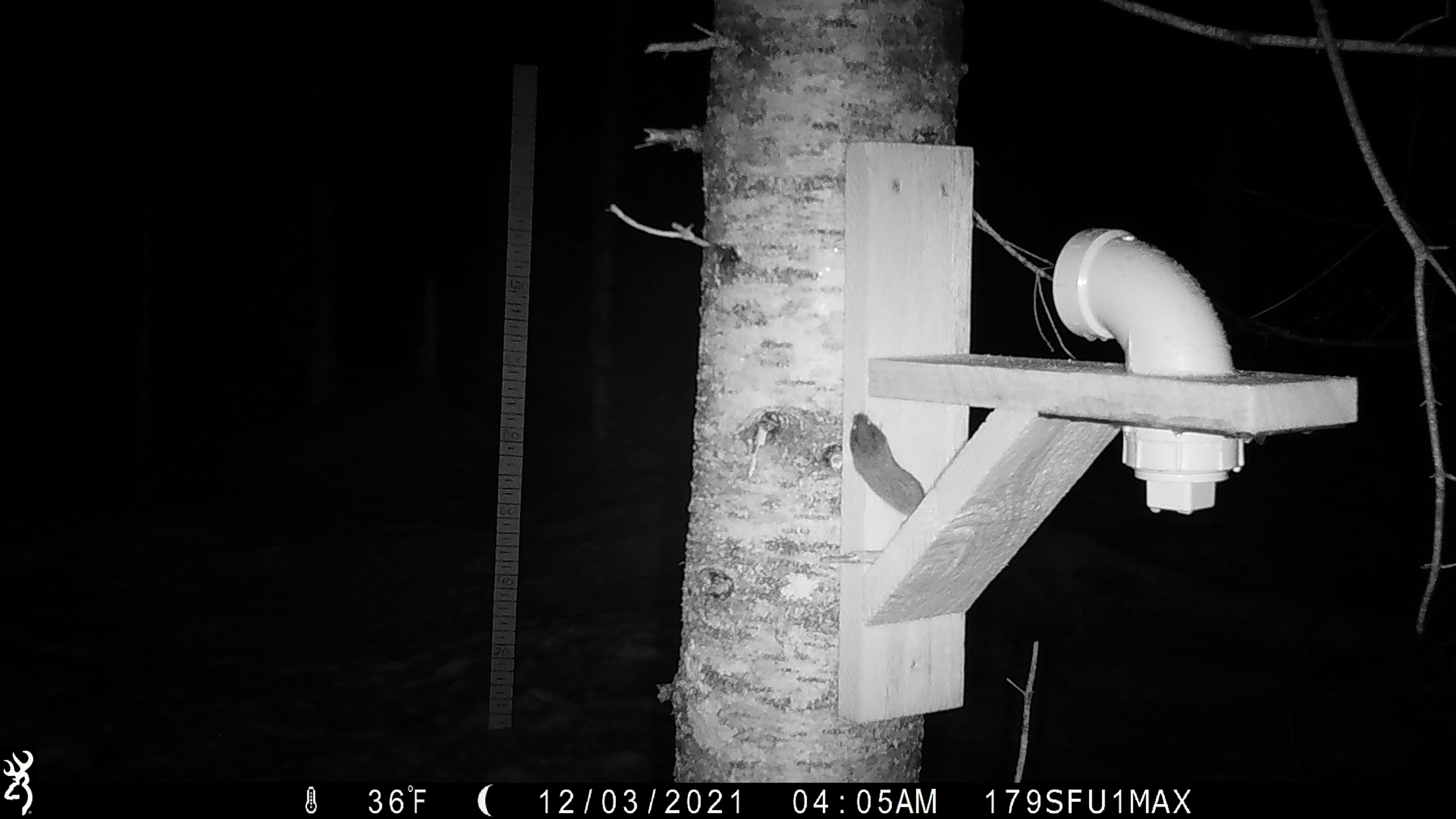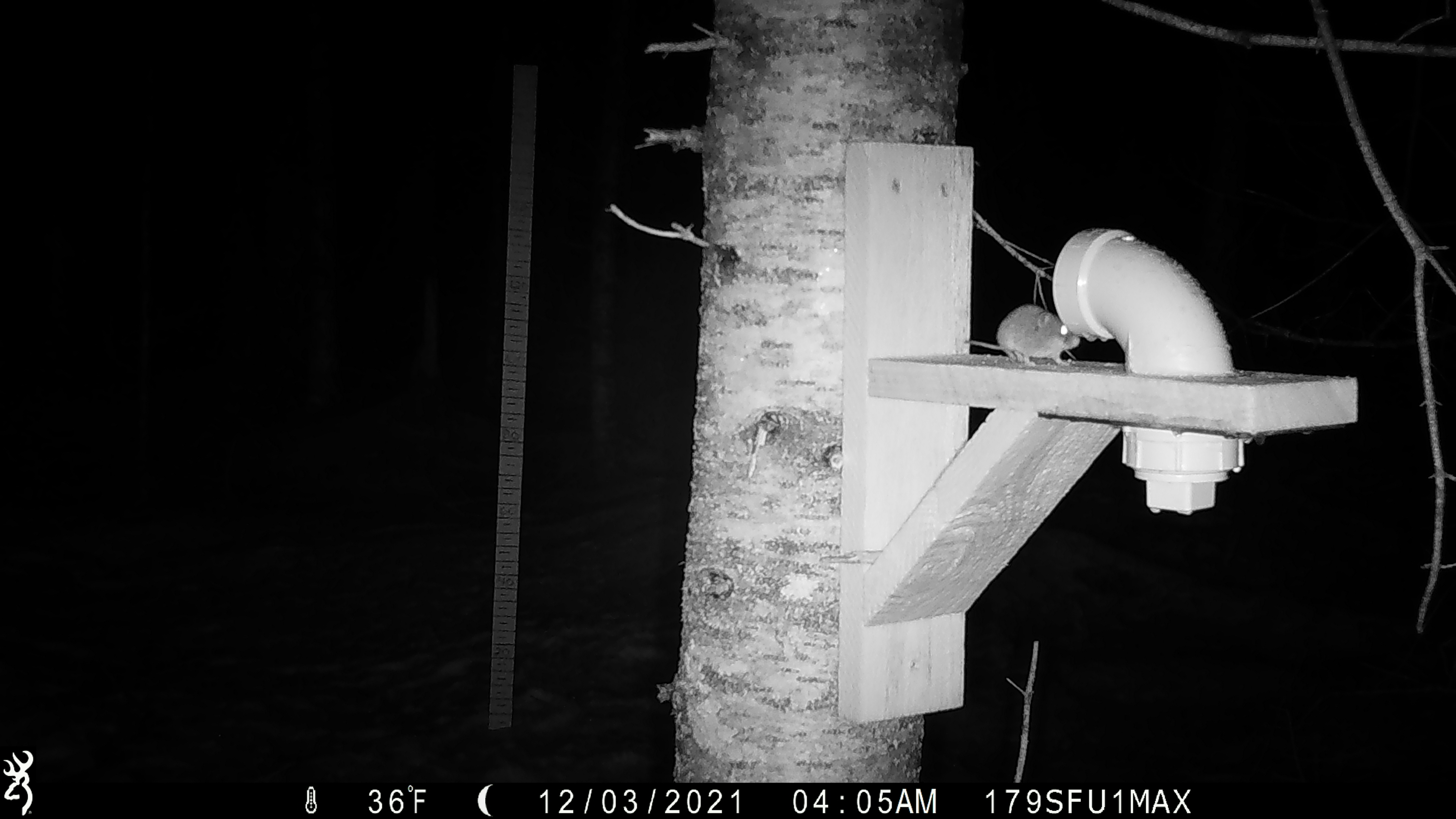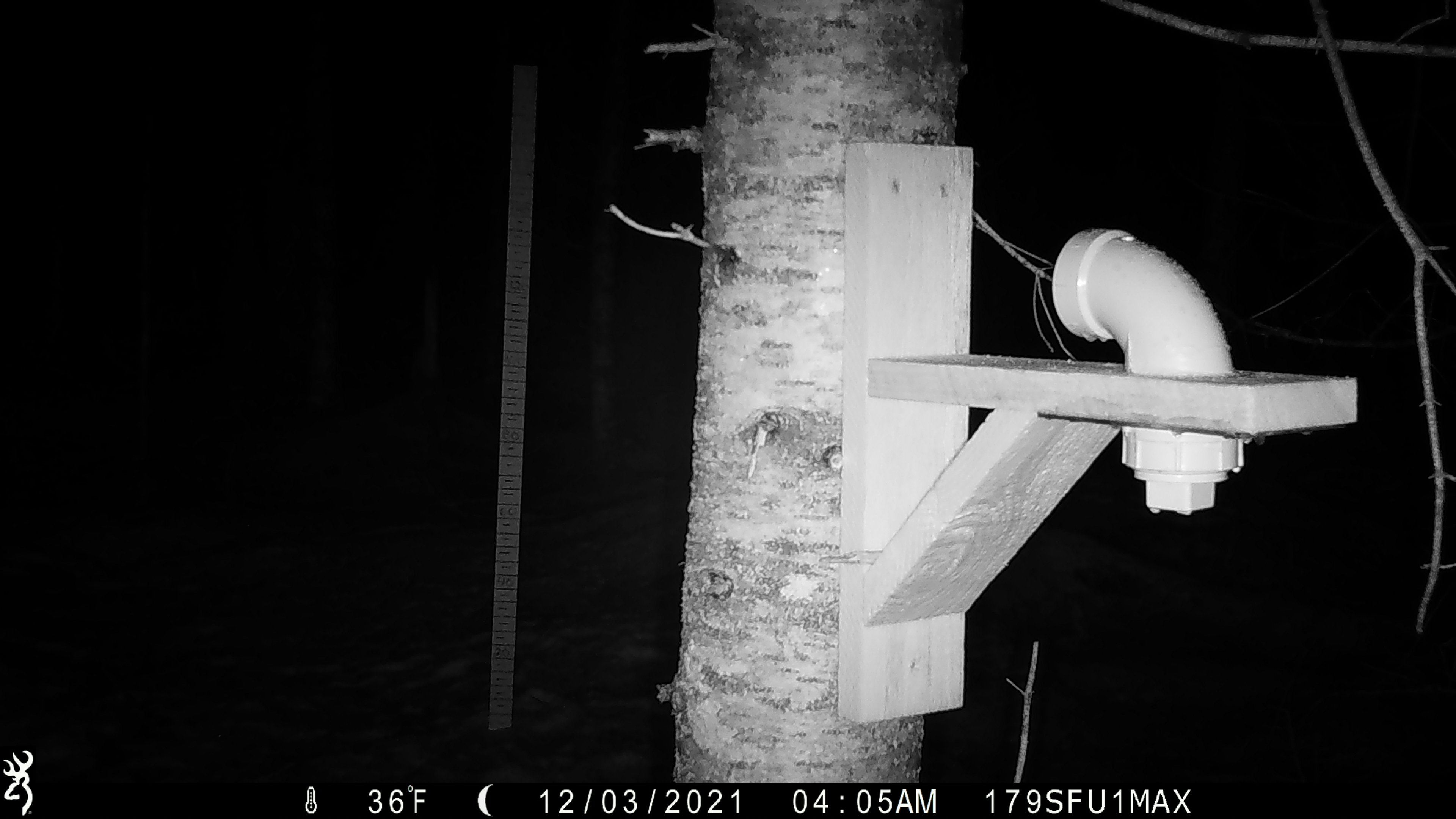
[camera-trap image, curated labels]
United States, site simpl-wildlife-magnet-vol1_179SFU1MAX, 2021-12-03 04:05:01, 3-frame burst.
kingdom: Animalia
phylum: Chordata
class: Mammalia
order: Rodentia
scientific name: Rodentia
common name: mouse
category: mouse sp.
Mouse sp. (mouse) (Rodentia).